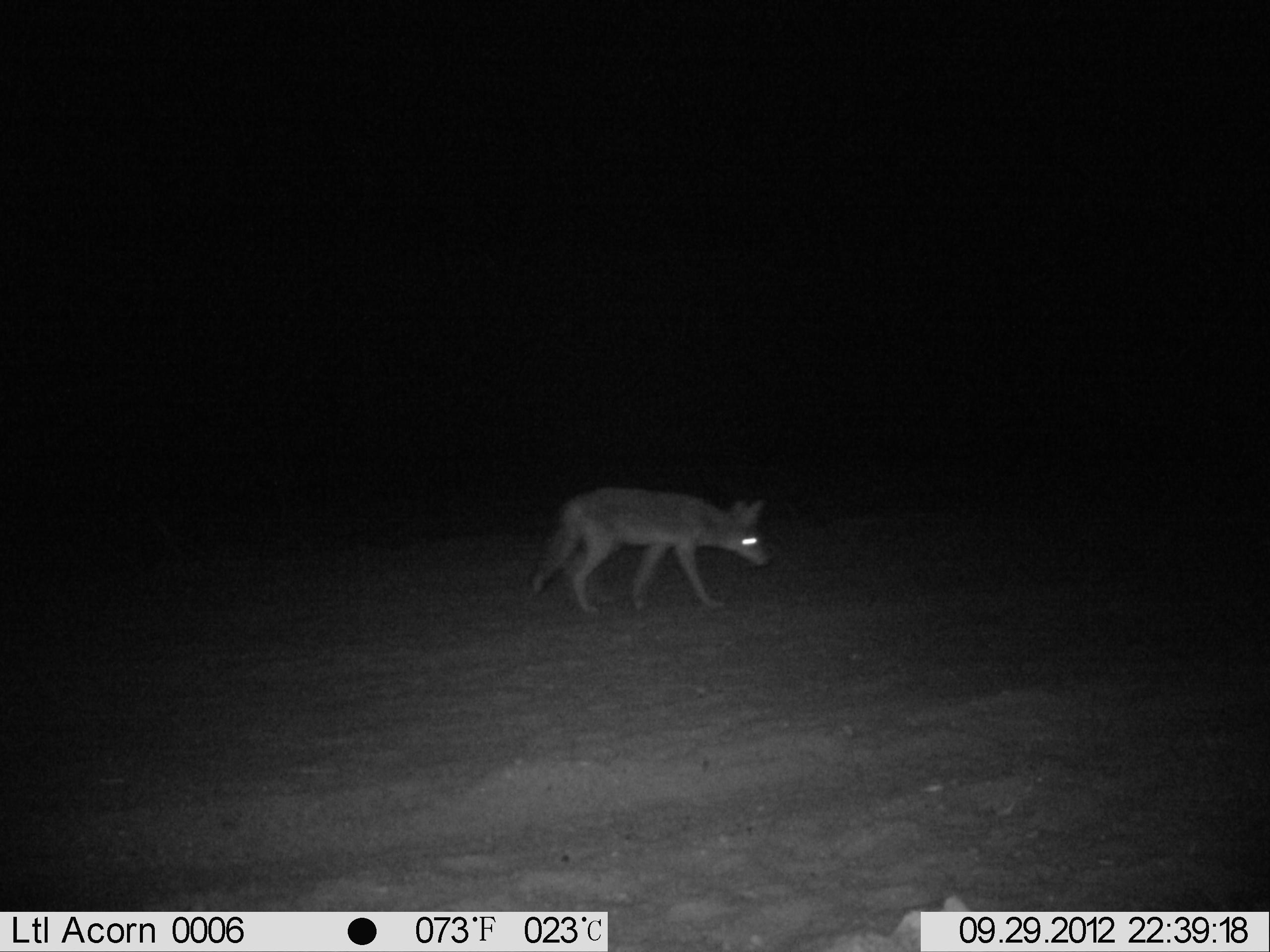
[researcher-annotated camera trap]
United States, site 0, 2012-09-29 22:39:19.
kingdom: Animalia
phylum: Chordata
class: Mammalia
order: Carnivora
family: Canidae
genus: Canis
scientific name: Canis latrans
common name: coyote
Coyote (Canis latrans).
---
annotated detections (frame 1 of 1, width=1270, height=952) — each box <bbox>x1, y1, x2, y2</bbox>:
coyote: <bbox>519, 476, 779, 627</bbox>